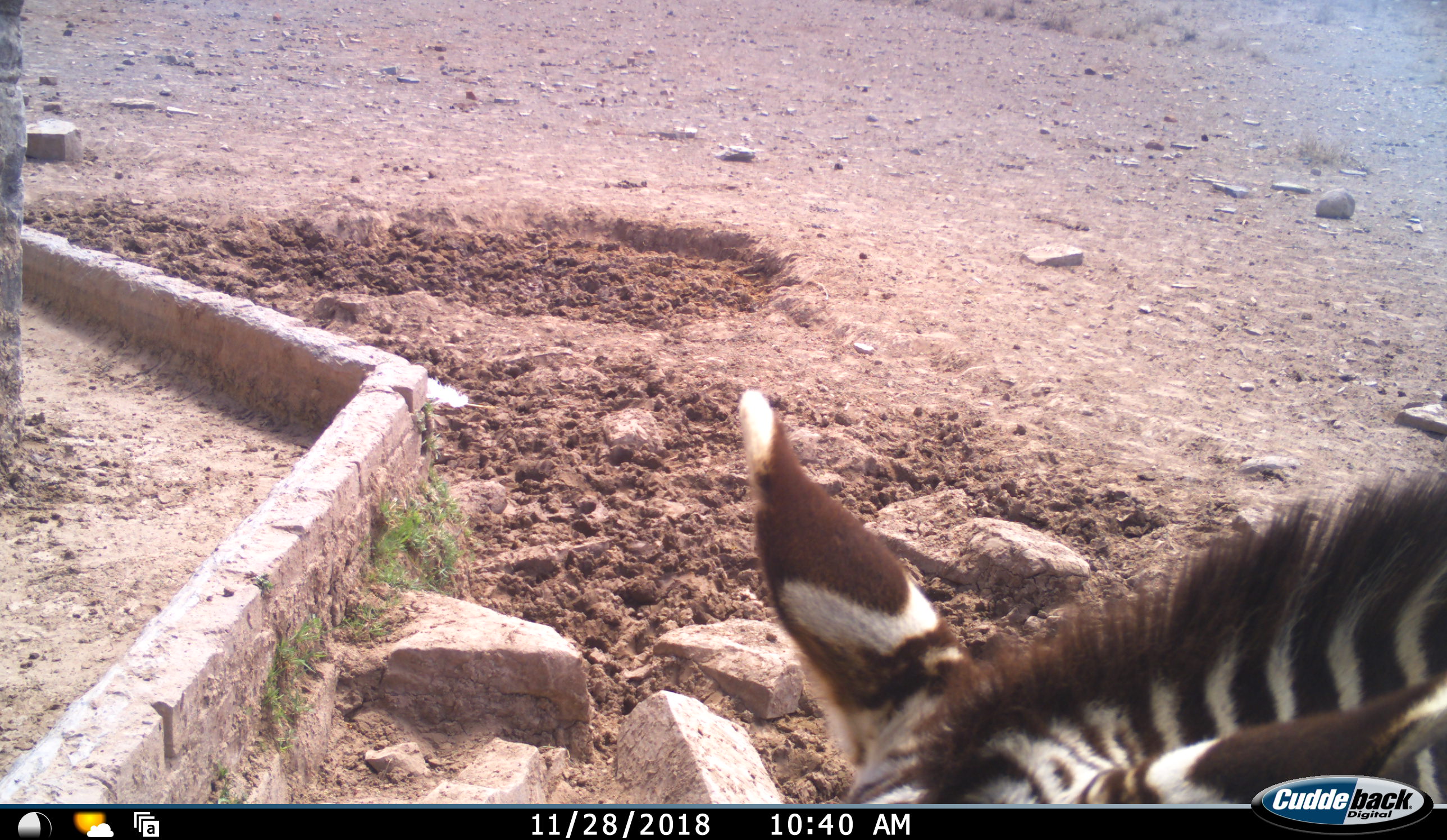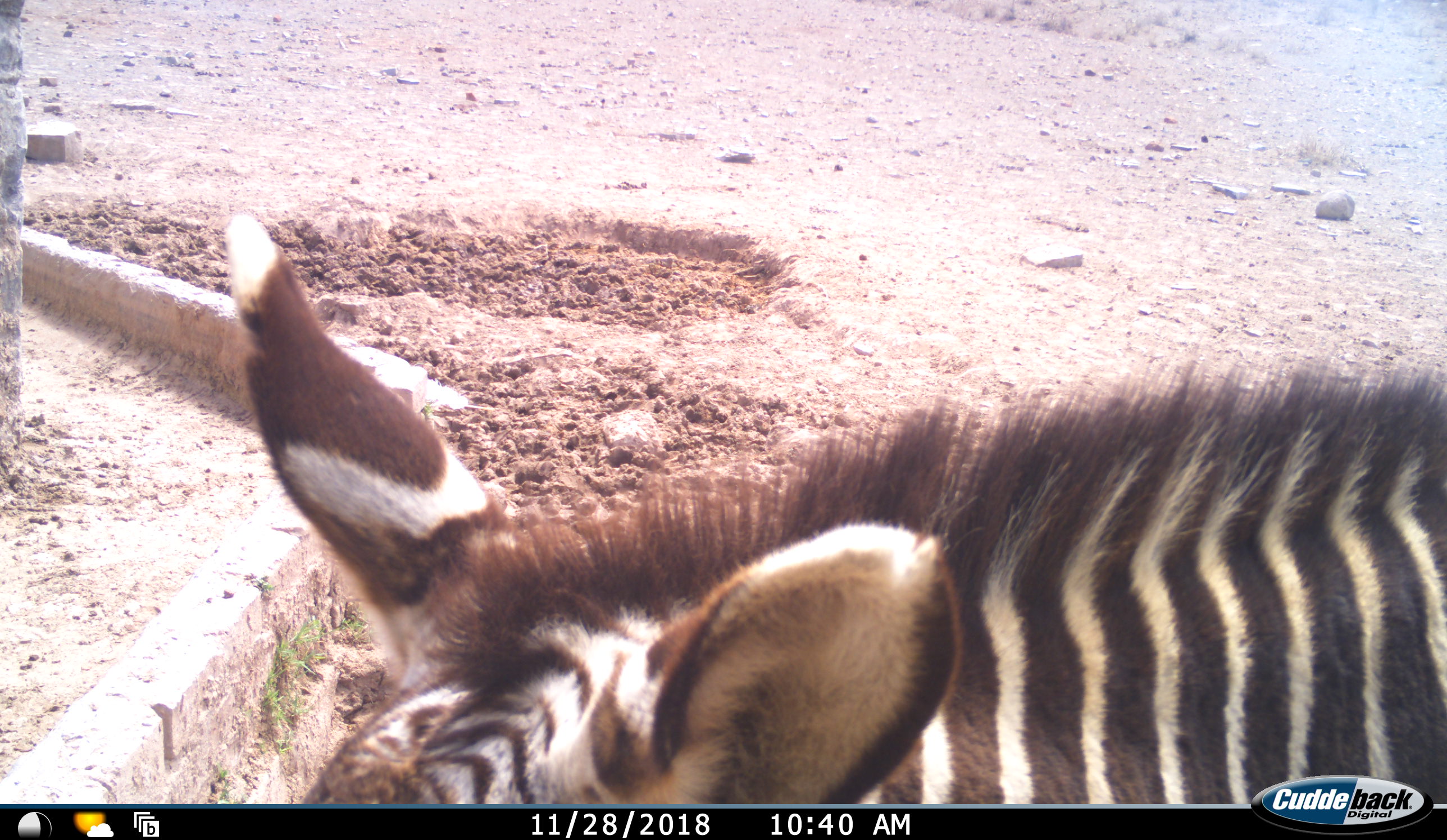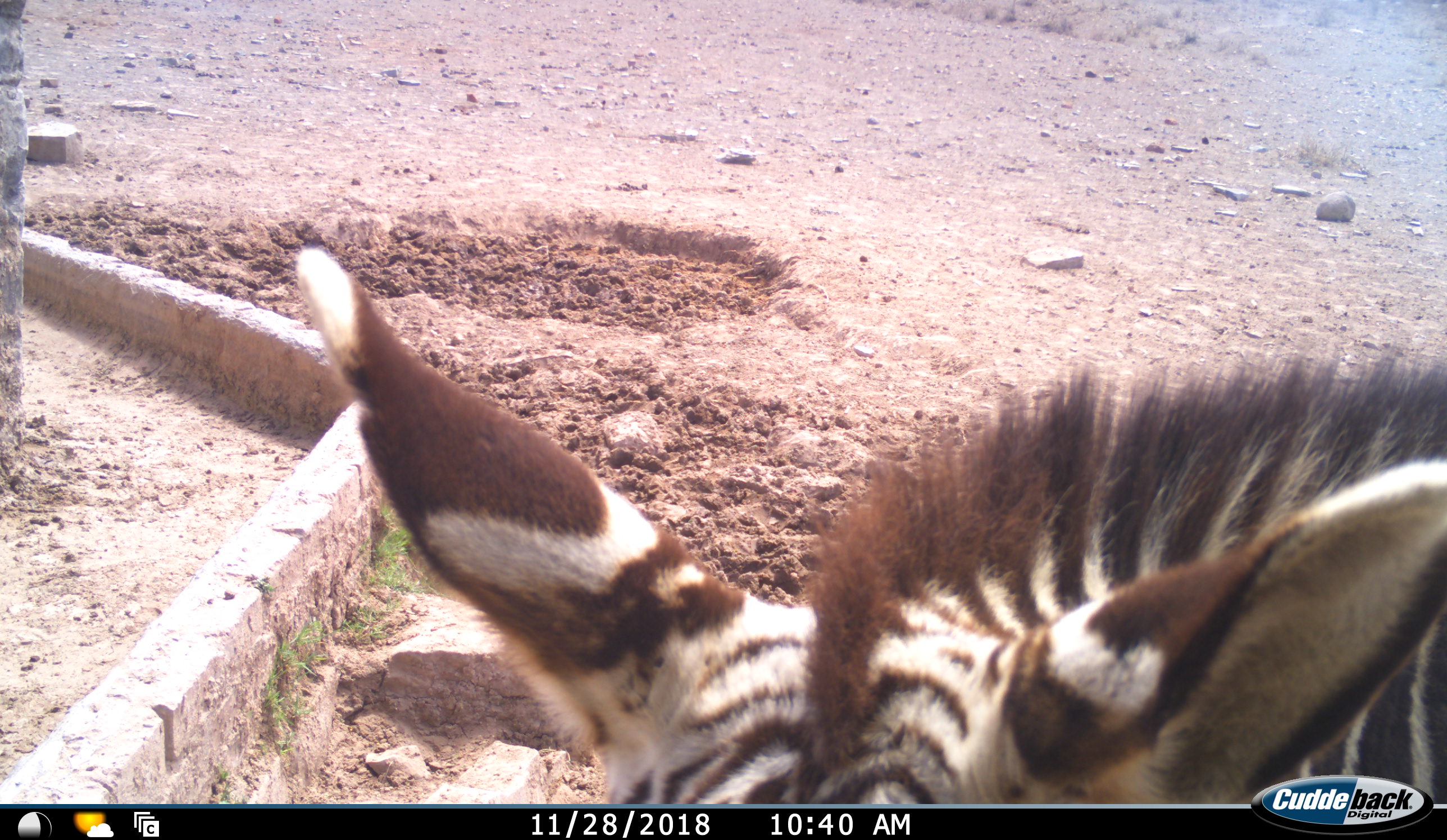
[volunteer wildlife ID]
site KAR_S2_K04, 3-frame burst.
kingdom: Animalia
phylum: Chordata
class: Mammalia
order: Perissodactyla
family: Equidae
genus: Equus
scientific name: Equus zebra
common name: mountain zebra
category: zebramountain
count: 1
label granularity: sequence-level